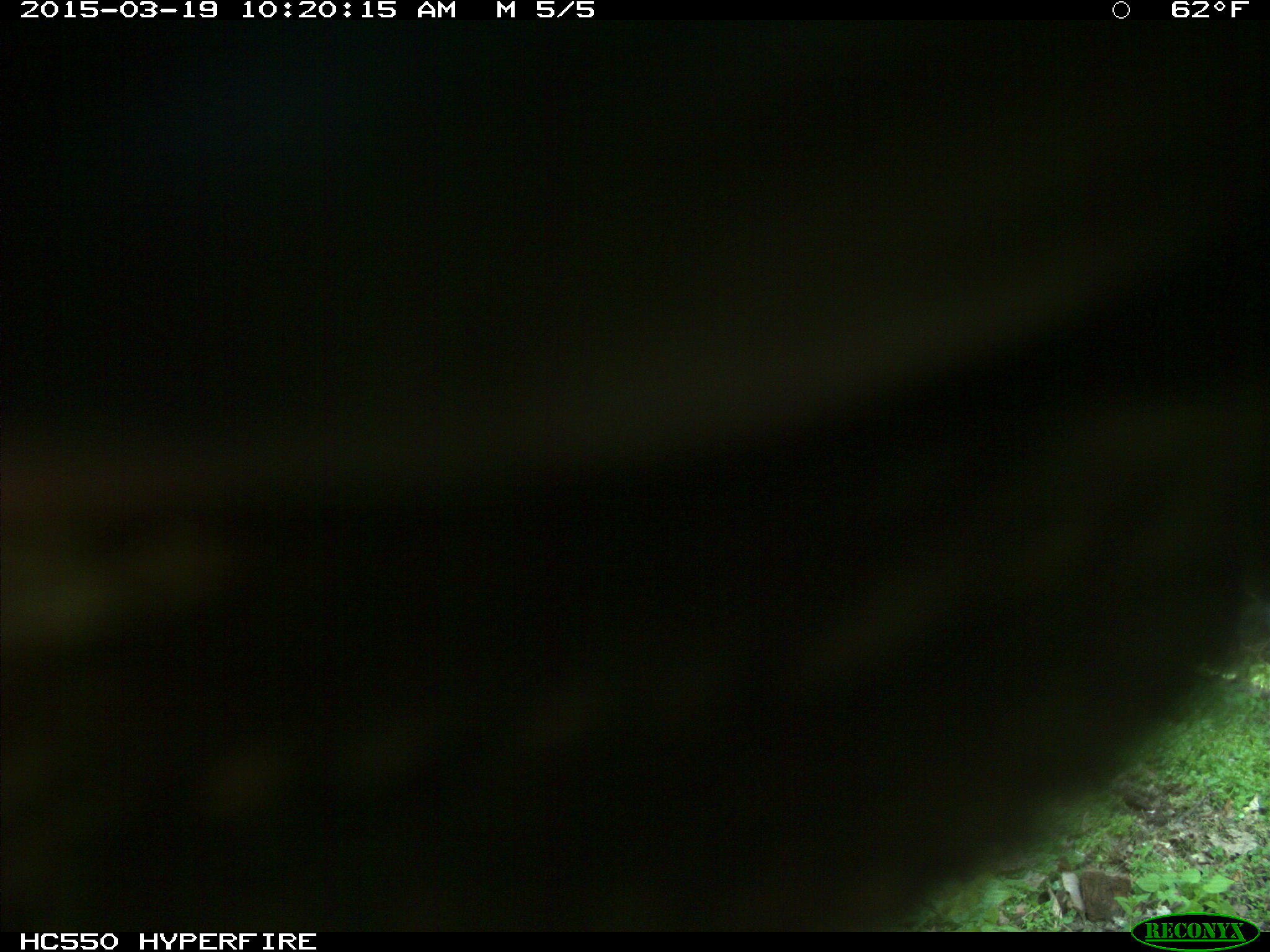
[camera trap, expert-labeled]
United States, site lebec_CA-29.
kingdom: Animalia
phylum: Chordata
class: Mammalia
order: Artiodactyla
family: Bovidae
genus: Bos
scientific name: Bos taurus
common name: domestic cow